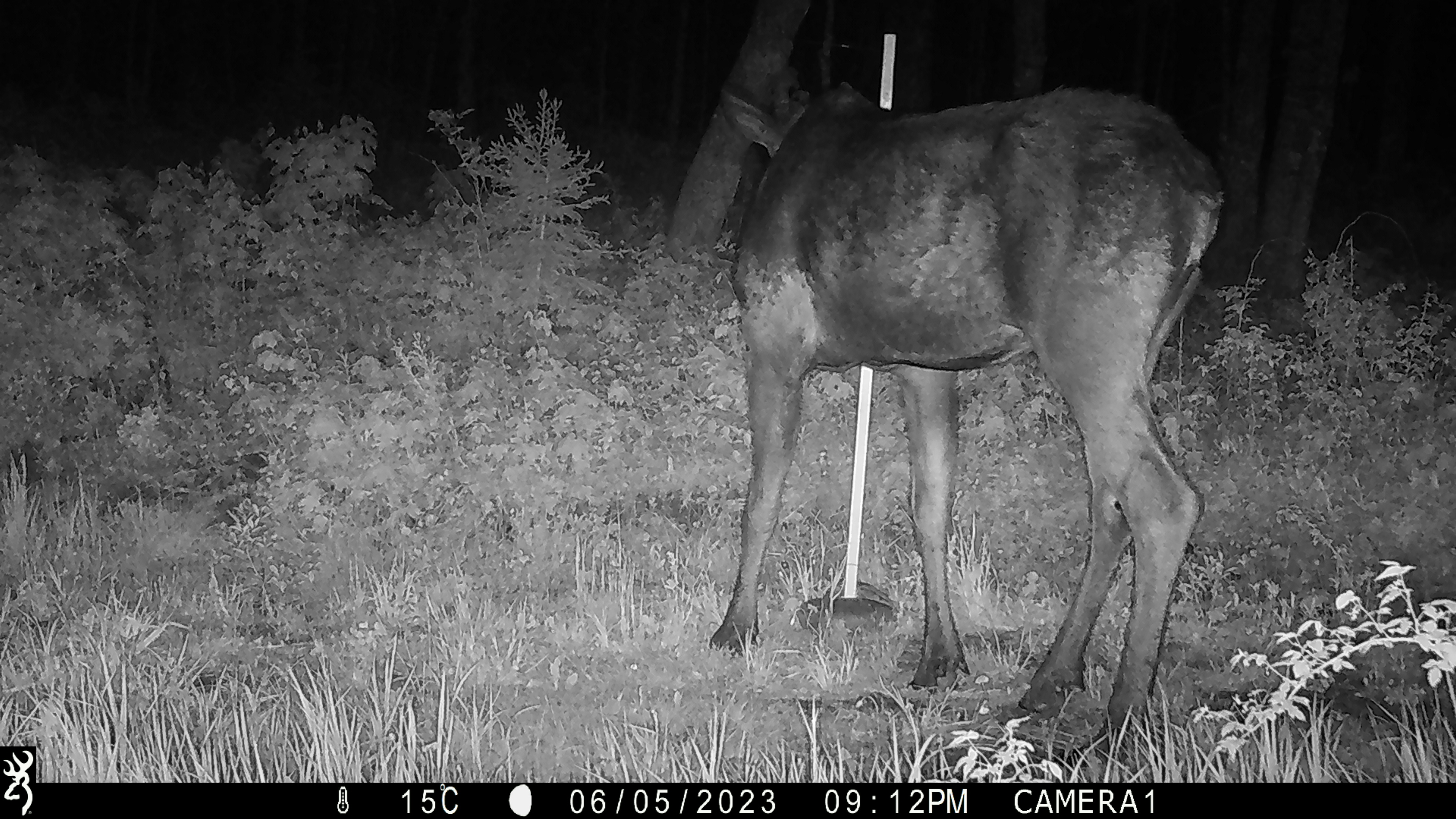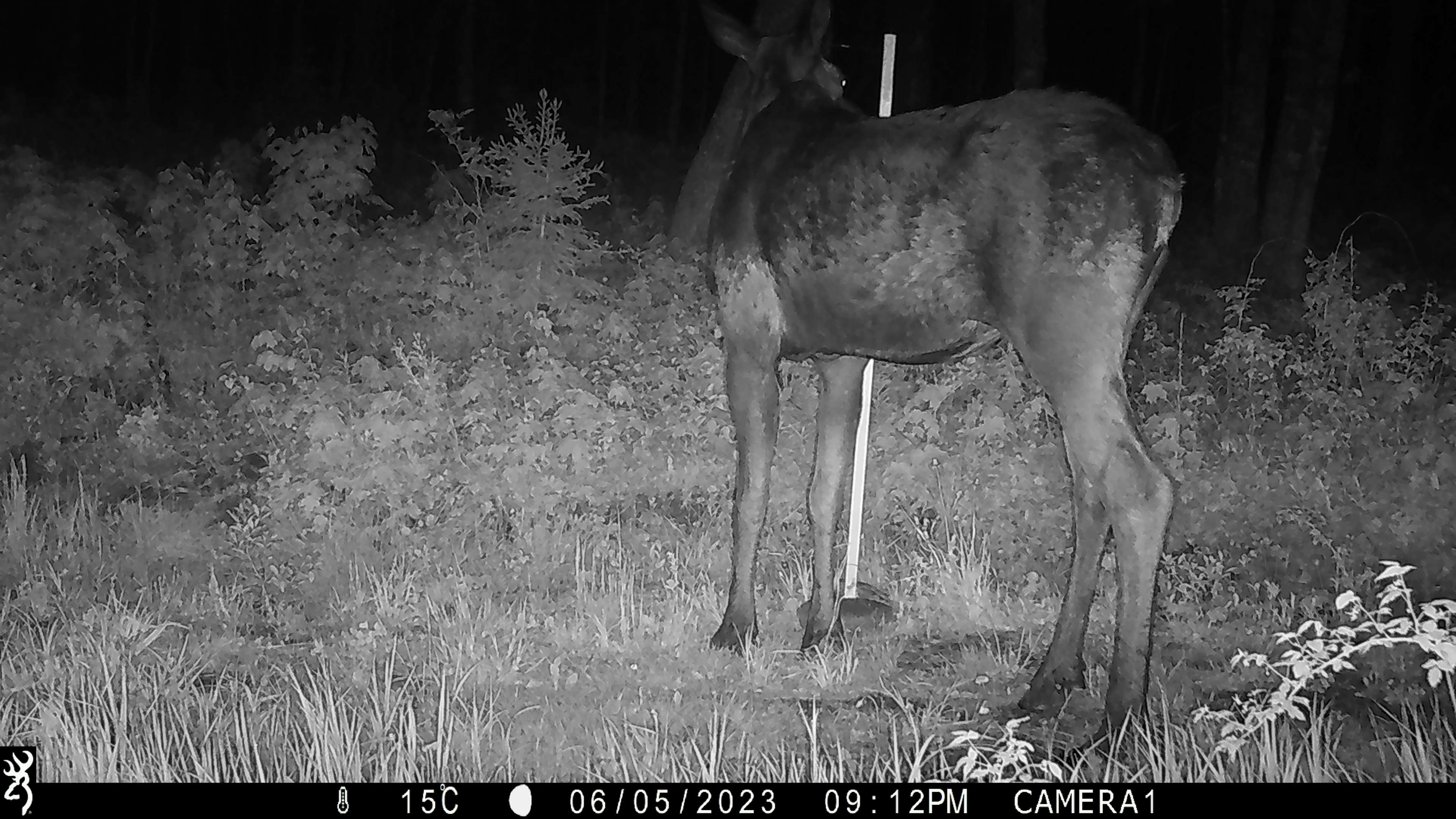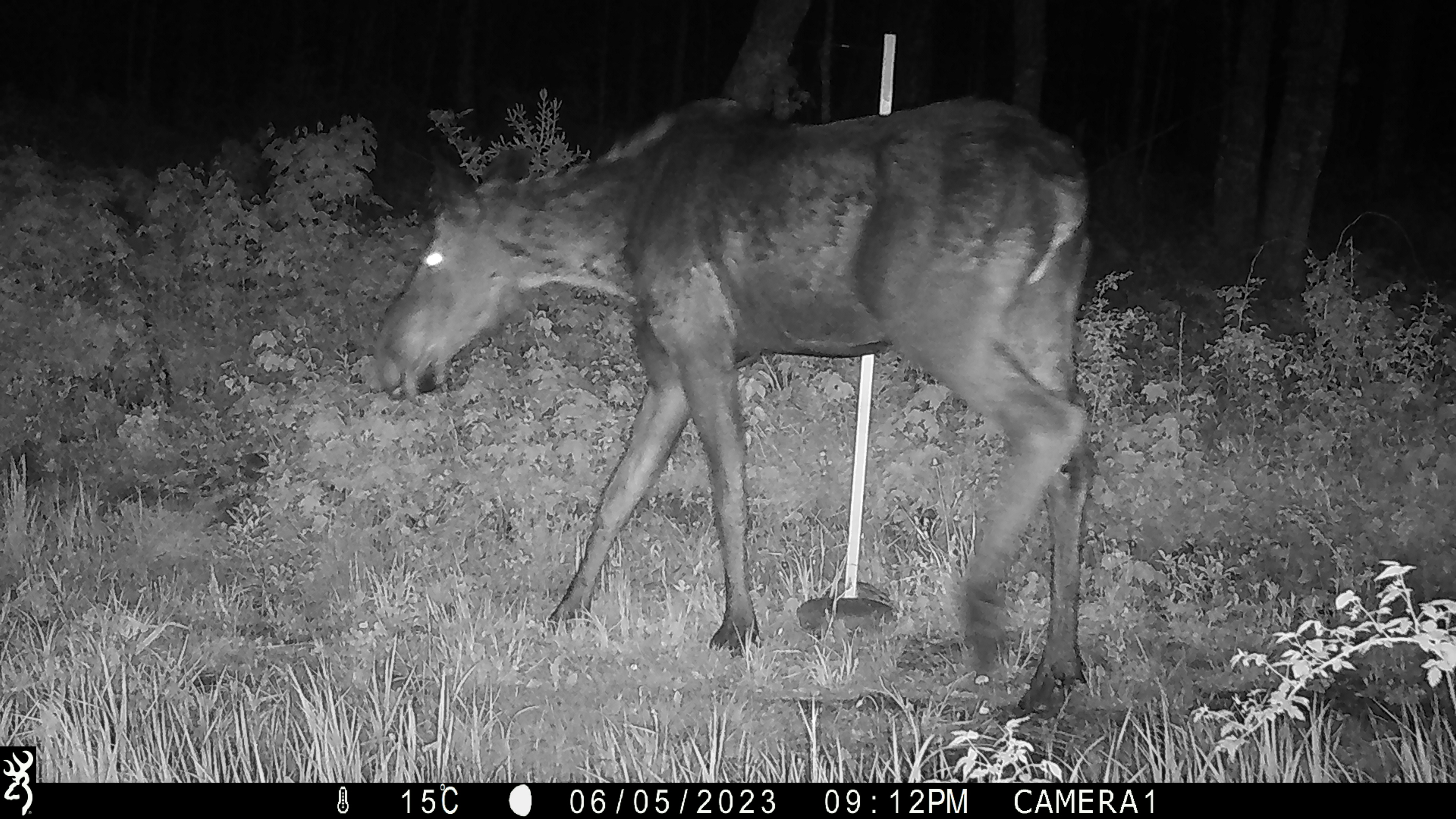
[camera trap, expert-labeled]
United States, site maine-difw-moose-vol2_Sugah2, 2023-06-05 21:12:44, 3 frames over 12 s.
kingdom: Animalia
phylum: Chordata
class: Mammalia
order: Artiodactyla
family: Cervidae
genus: Alces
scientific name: Alces alces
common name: moose